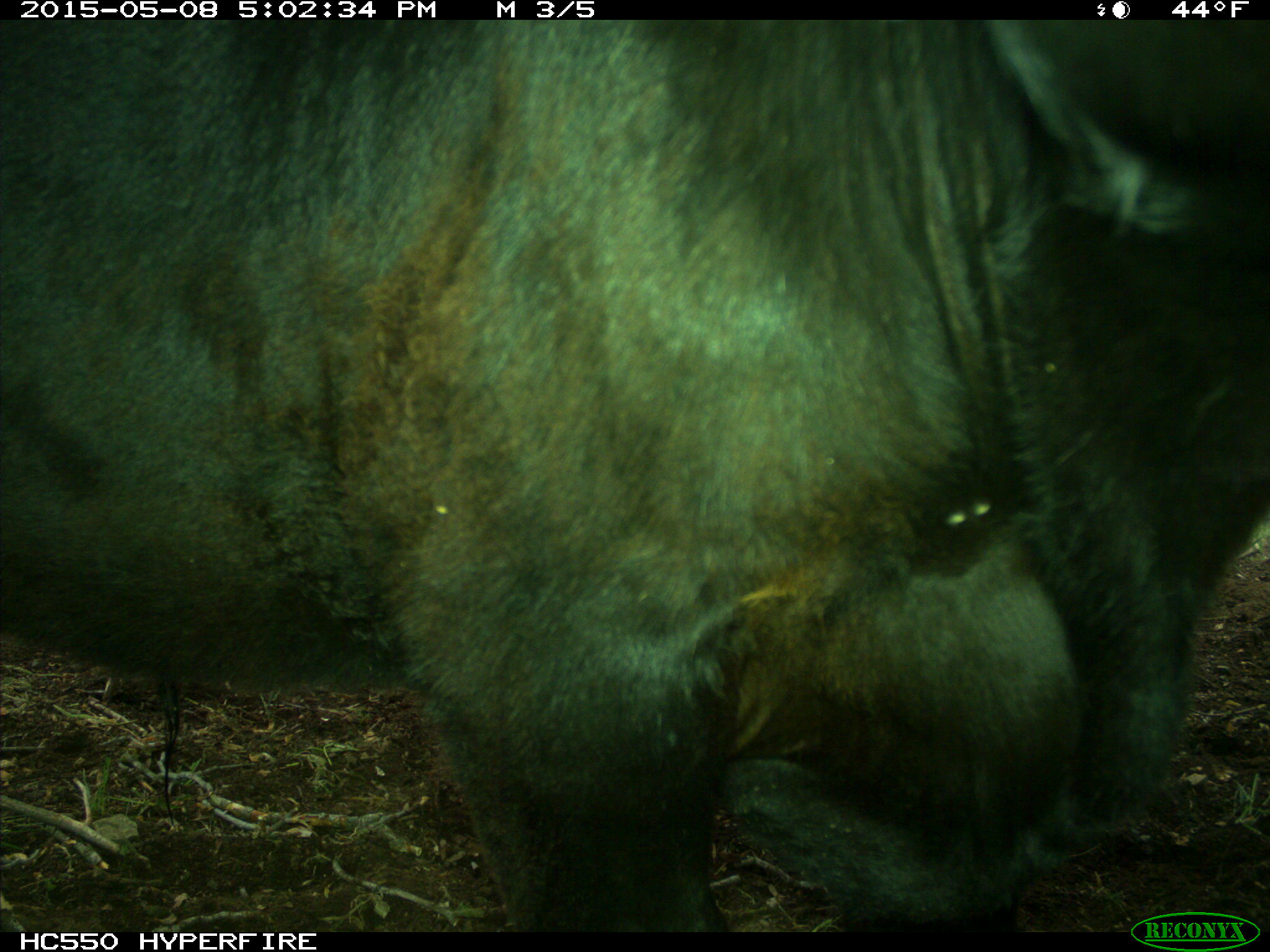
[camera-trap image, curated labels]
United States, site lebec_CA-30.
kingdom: Animalia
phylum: Chordata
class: Mammalia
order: Artiodactyla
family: Bovidae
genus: Bos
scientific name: Bos taurus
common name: domestic cow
Bos taurus (domestic cow).